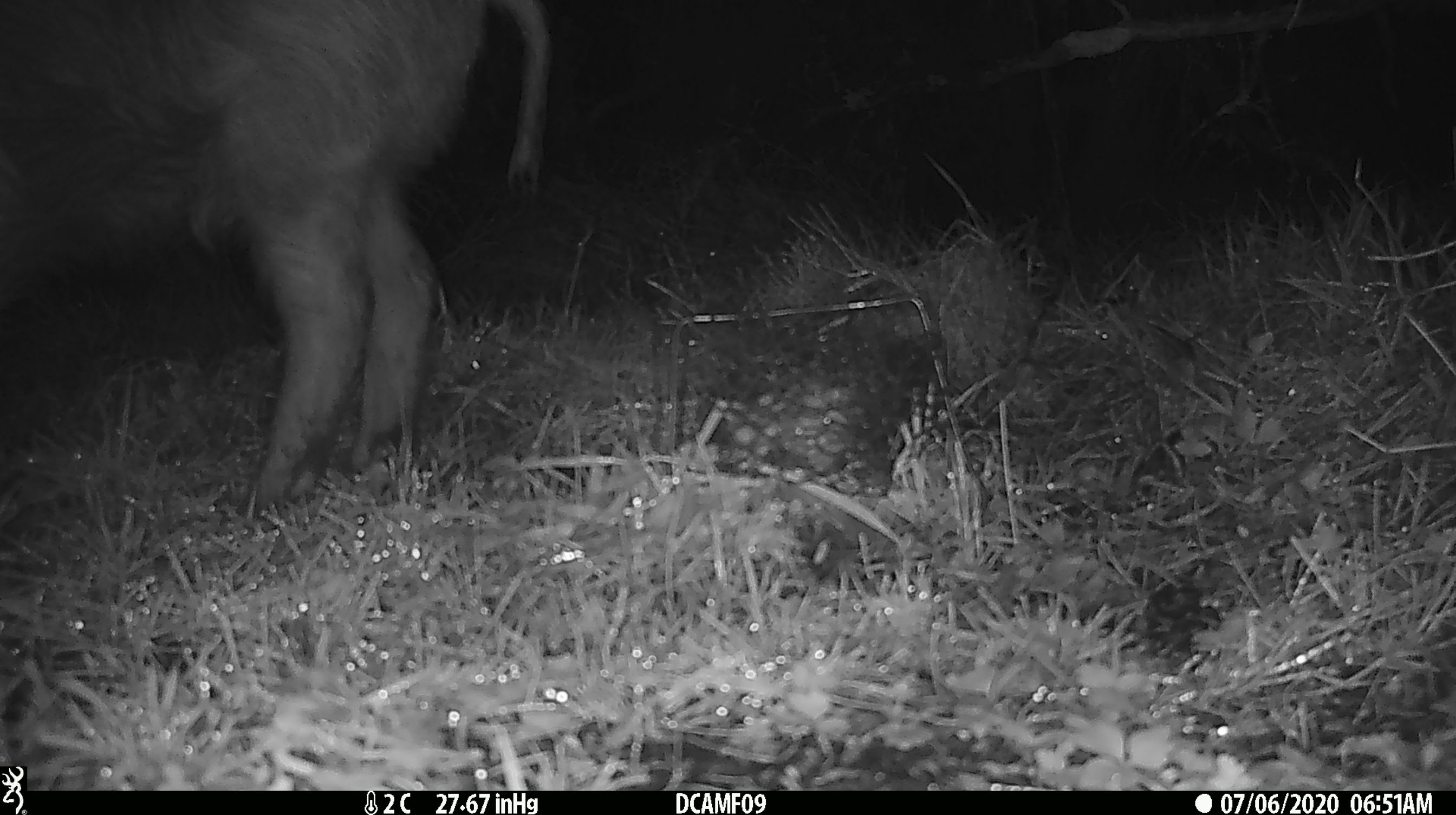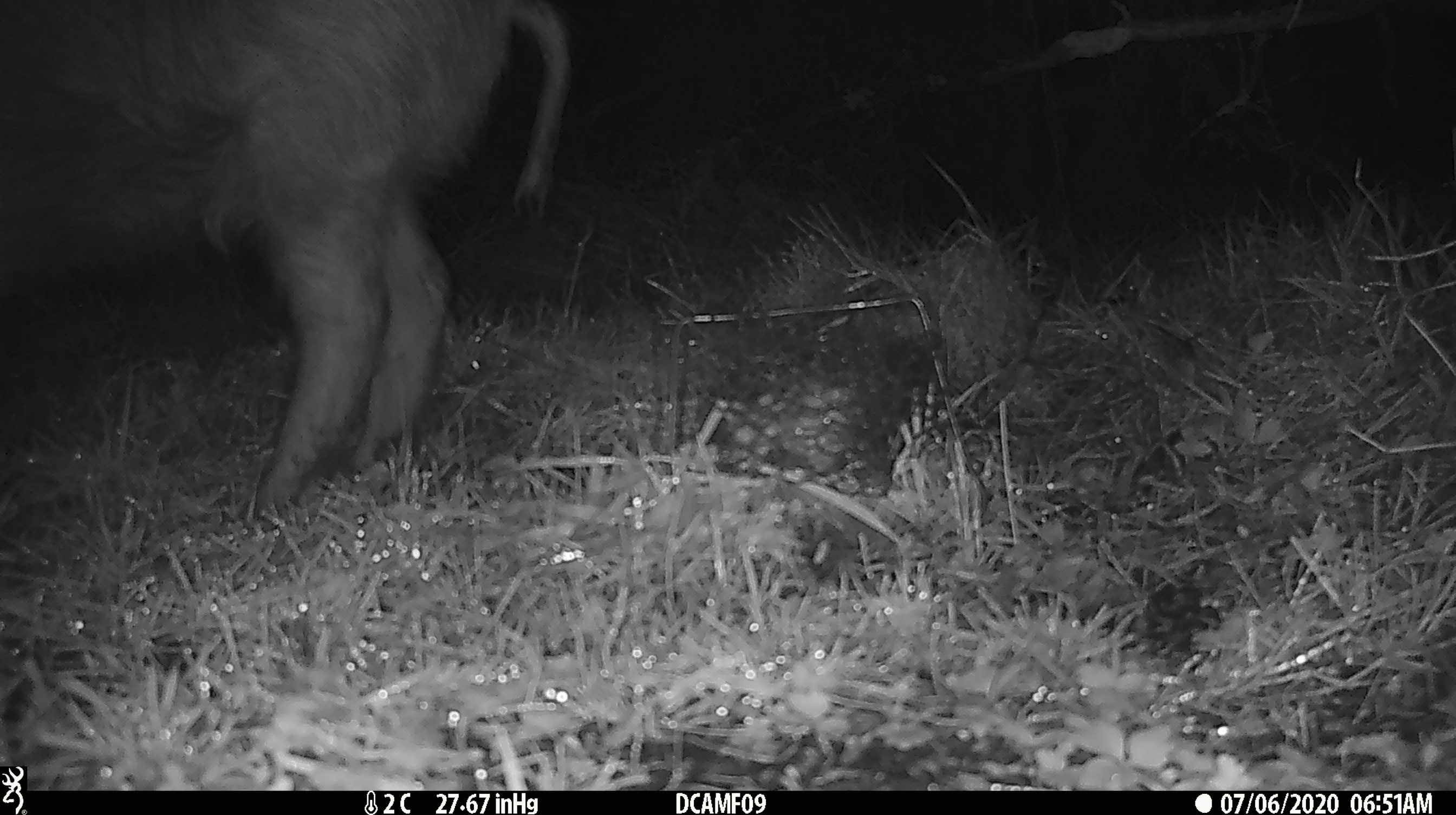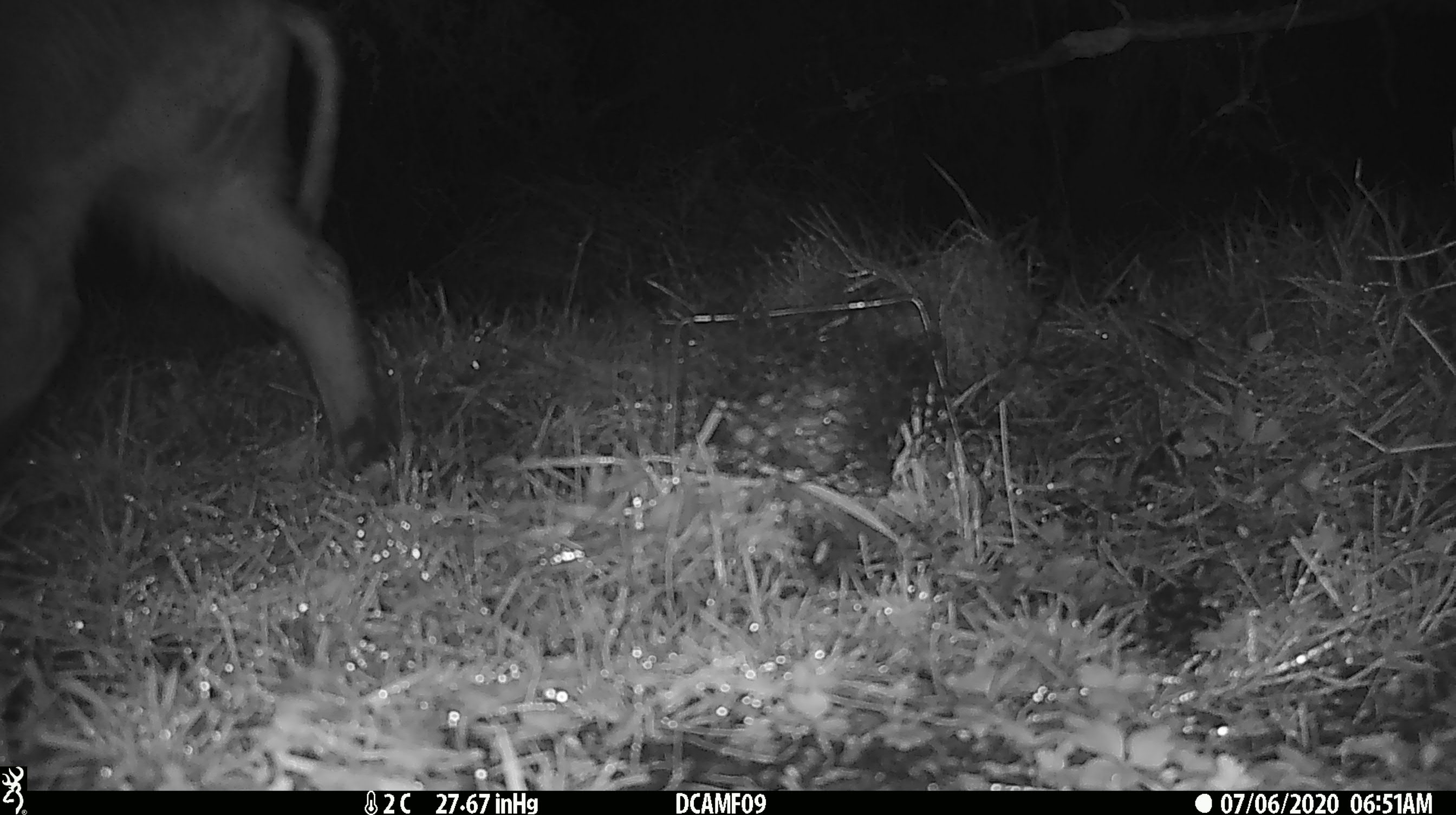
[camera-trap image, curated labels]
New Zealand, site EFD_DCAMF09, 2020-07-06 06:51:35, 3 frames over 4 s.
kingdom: Animalia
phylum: Chordata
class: Mammalia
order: Artiodactyla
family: Suidae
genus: Sus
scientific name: Sus scrofa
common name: pig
Pig (Sus scrofa).